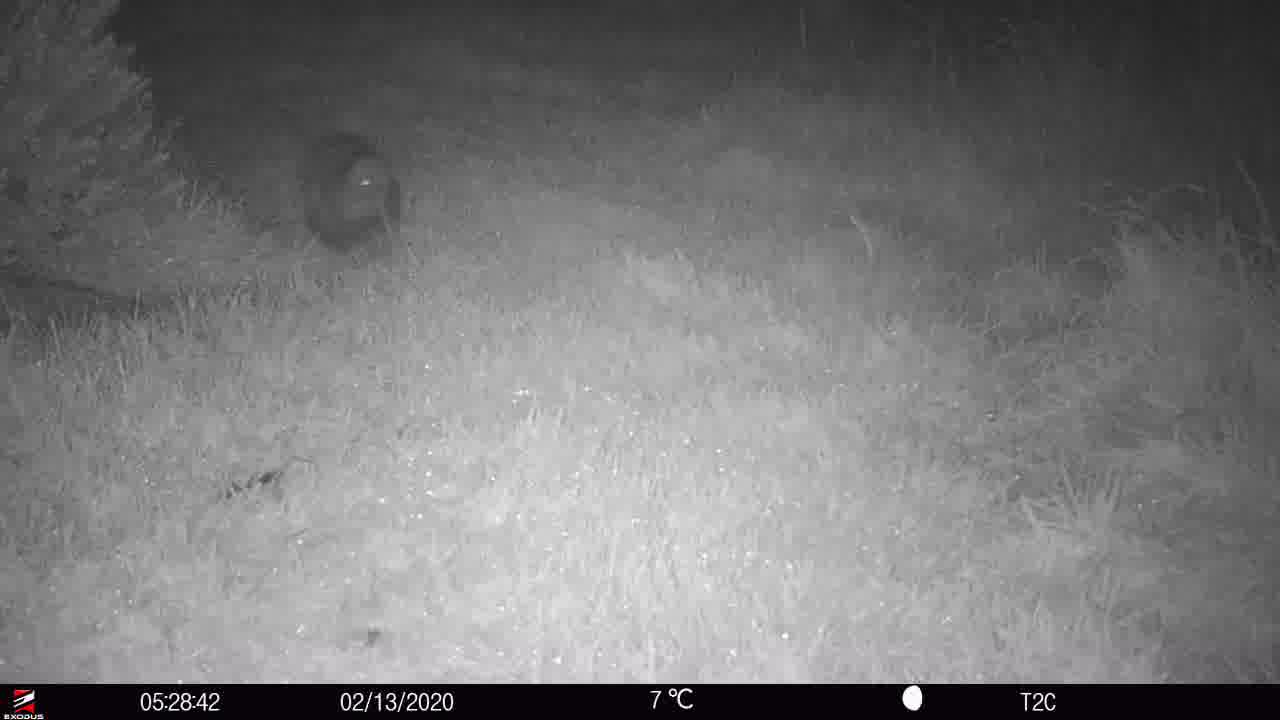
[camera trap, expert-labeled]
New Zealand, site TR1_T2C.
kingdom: Animalia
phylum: Chordata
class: Aves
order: Apterygiformes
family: Apterygidae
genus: Apteryx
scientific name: Apteryx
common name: kiwi